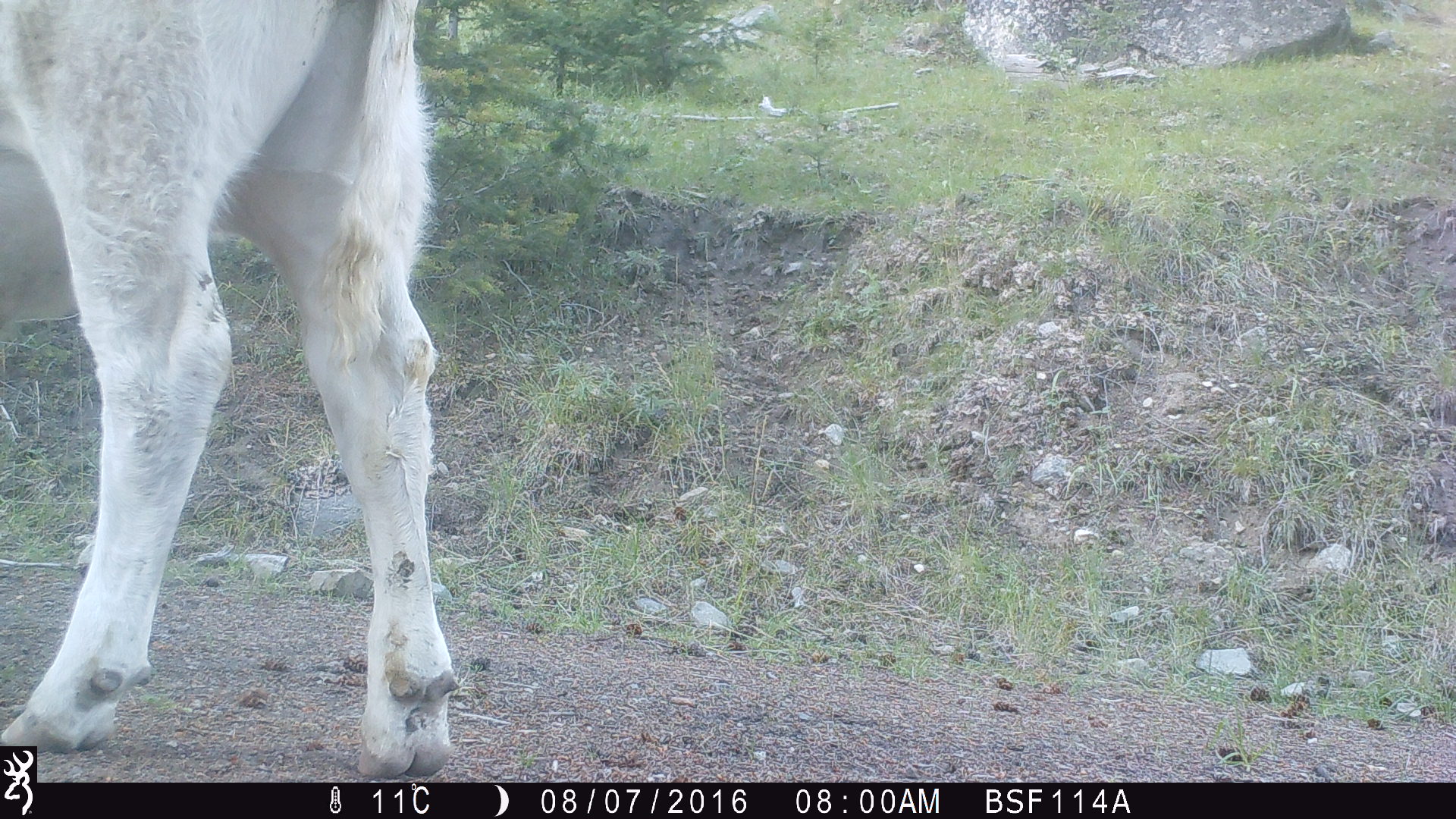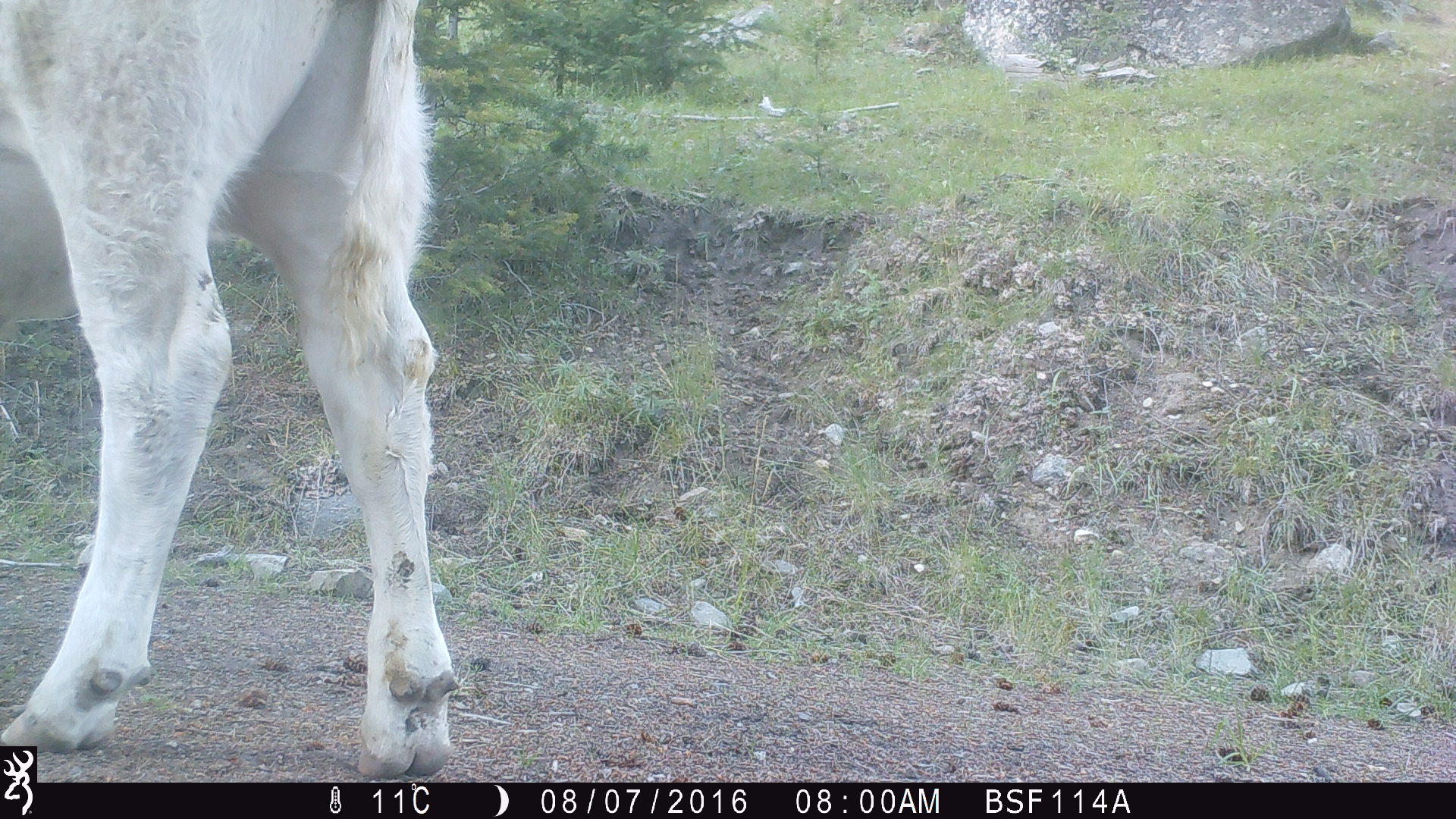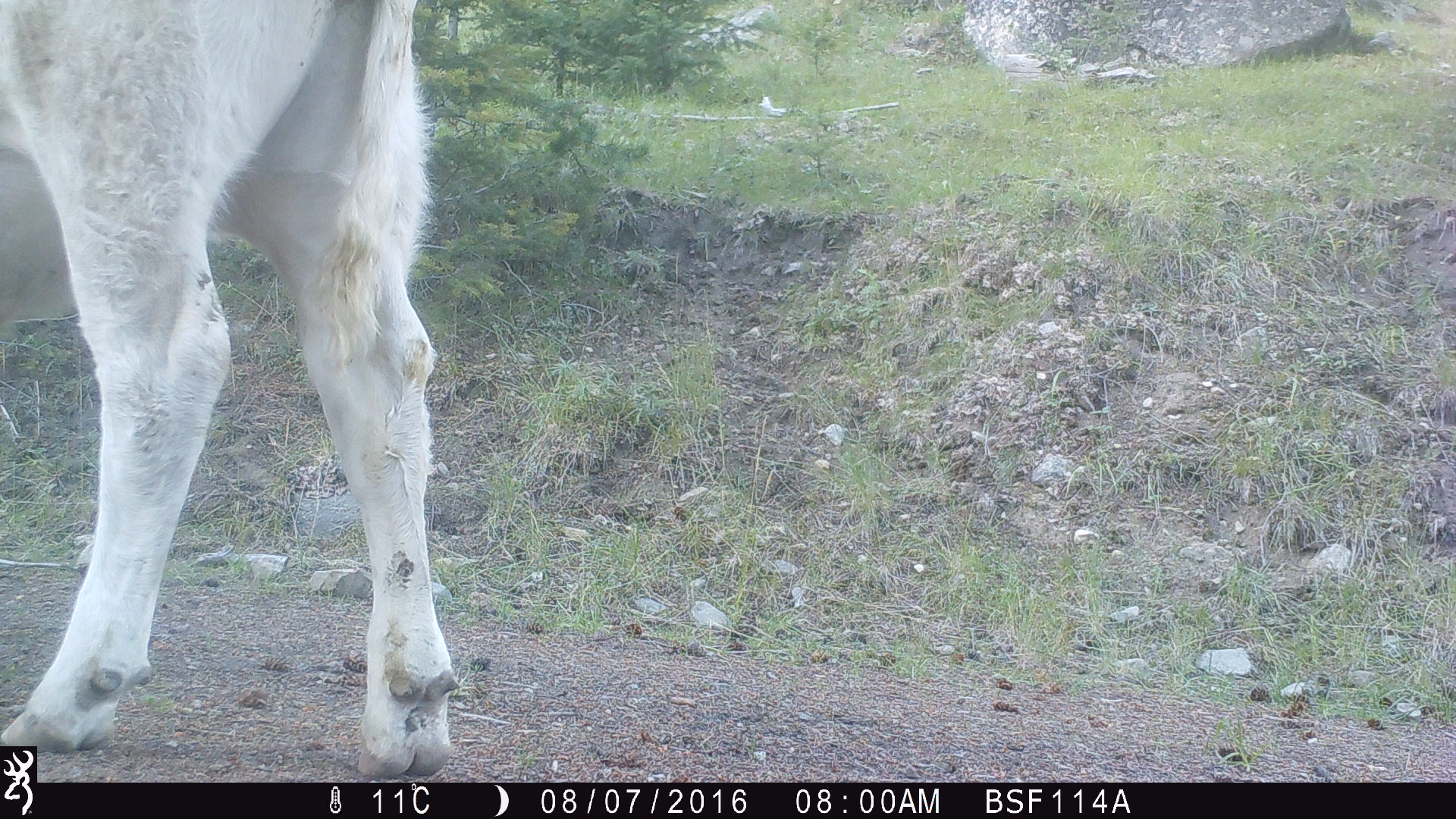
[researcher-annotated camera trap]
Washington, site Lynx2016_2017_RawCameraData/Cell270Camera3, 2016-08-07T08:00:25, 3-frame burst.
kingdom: Animalia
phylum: Chordata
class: Mammalia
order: Artiodactyla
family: Bovidae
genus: Bos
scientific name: Bos taurus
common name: domestic cattle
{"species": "domestic cattle (Bos taurus)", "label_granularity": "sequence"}